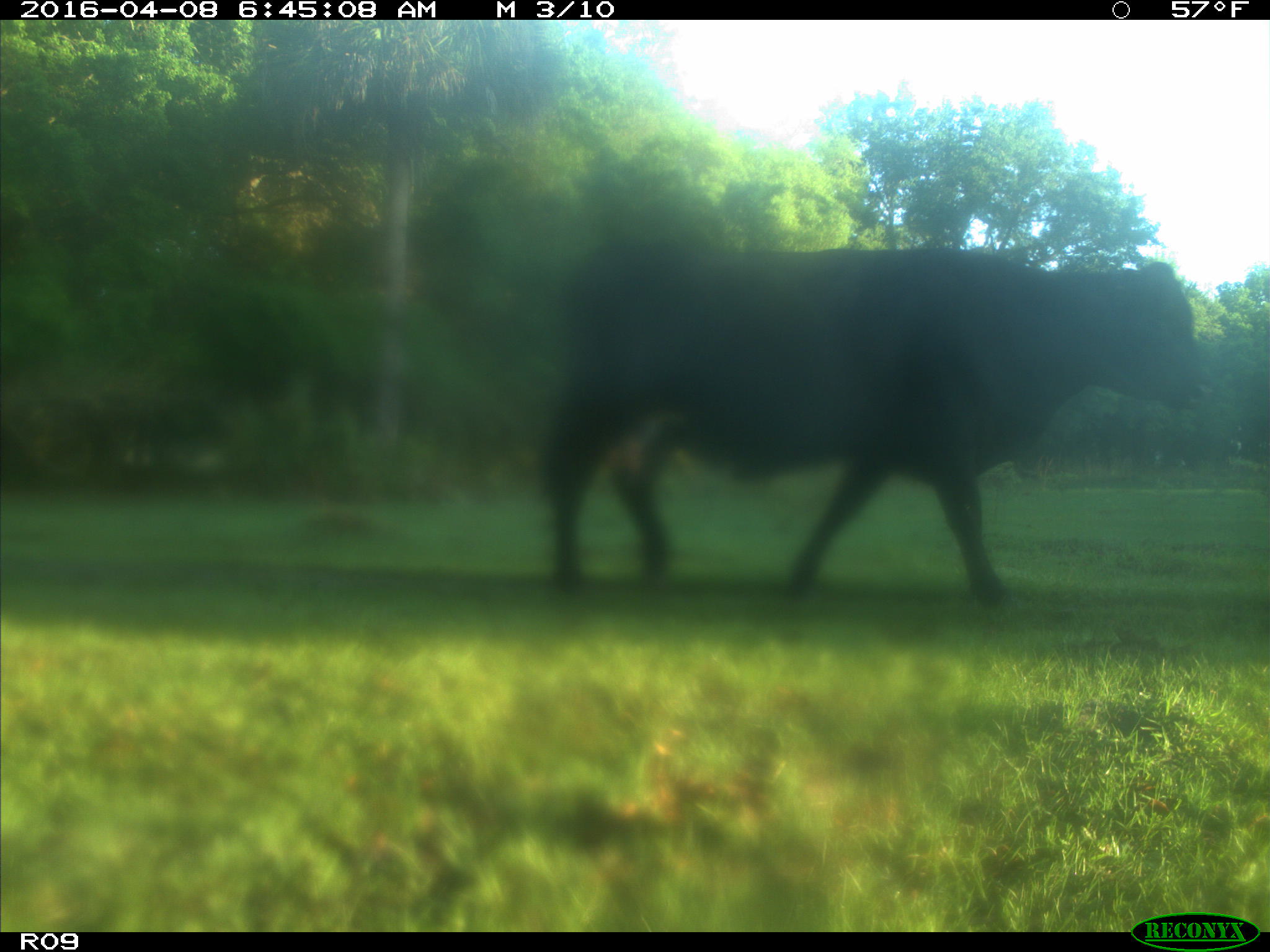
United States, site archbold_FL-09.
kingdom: Animalia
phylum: Chordata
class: Mammalia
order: Artiodactyla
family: Bovidae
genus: Bos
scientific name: Bos taurus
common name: domestic cow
Bos taurus (domestic cow).